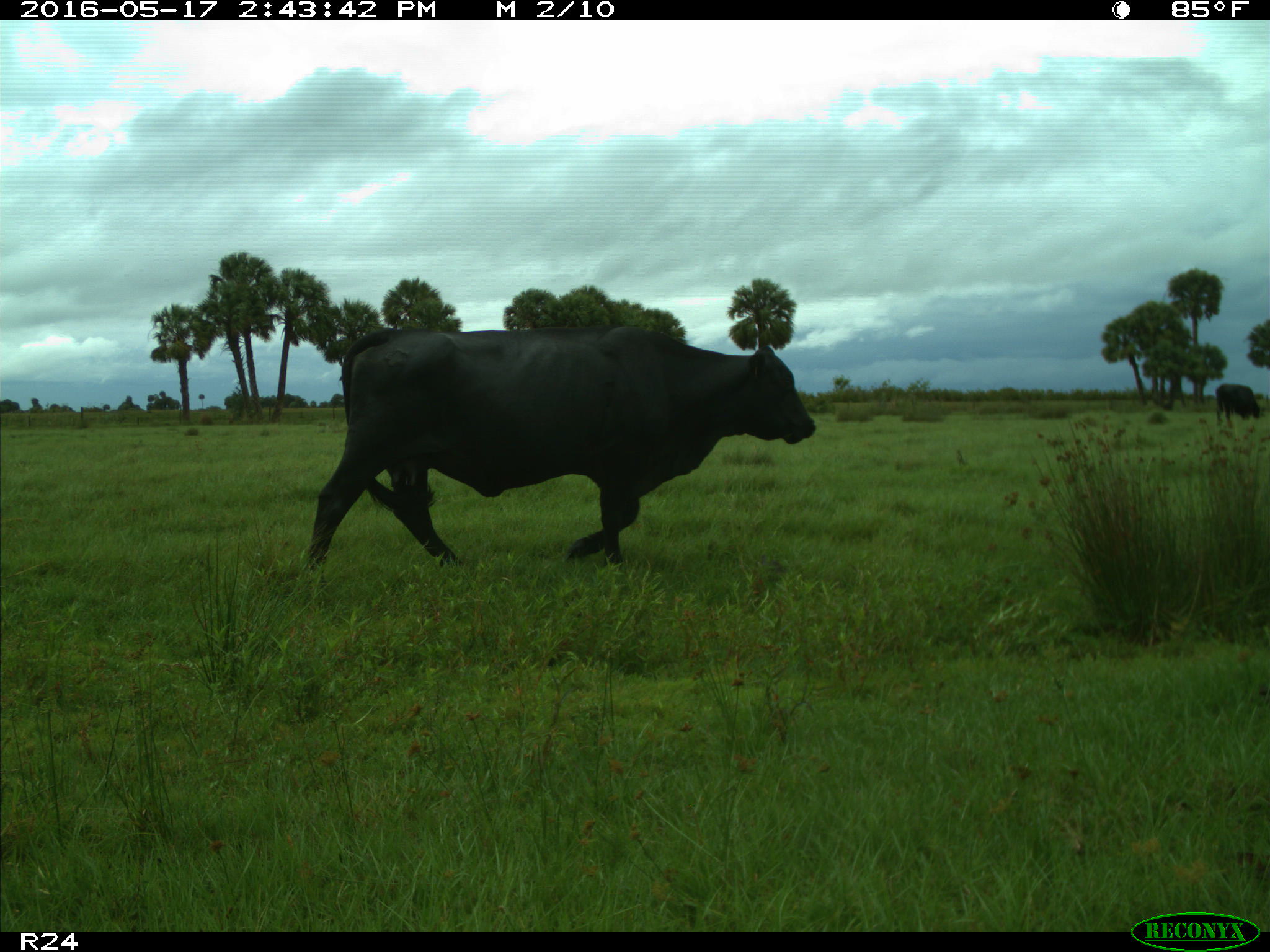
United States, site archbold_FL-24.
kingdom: Animalia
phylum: Chordata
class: Mammalia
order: Artiodactyla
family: Bovidae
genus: Bos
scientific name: Bos taurus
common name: domestic cow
Bos taurus (domestic cow).